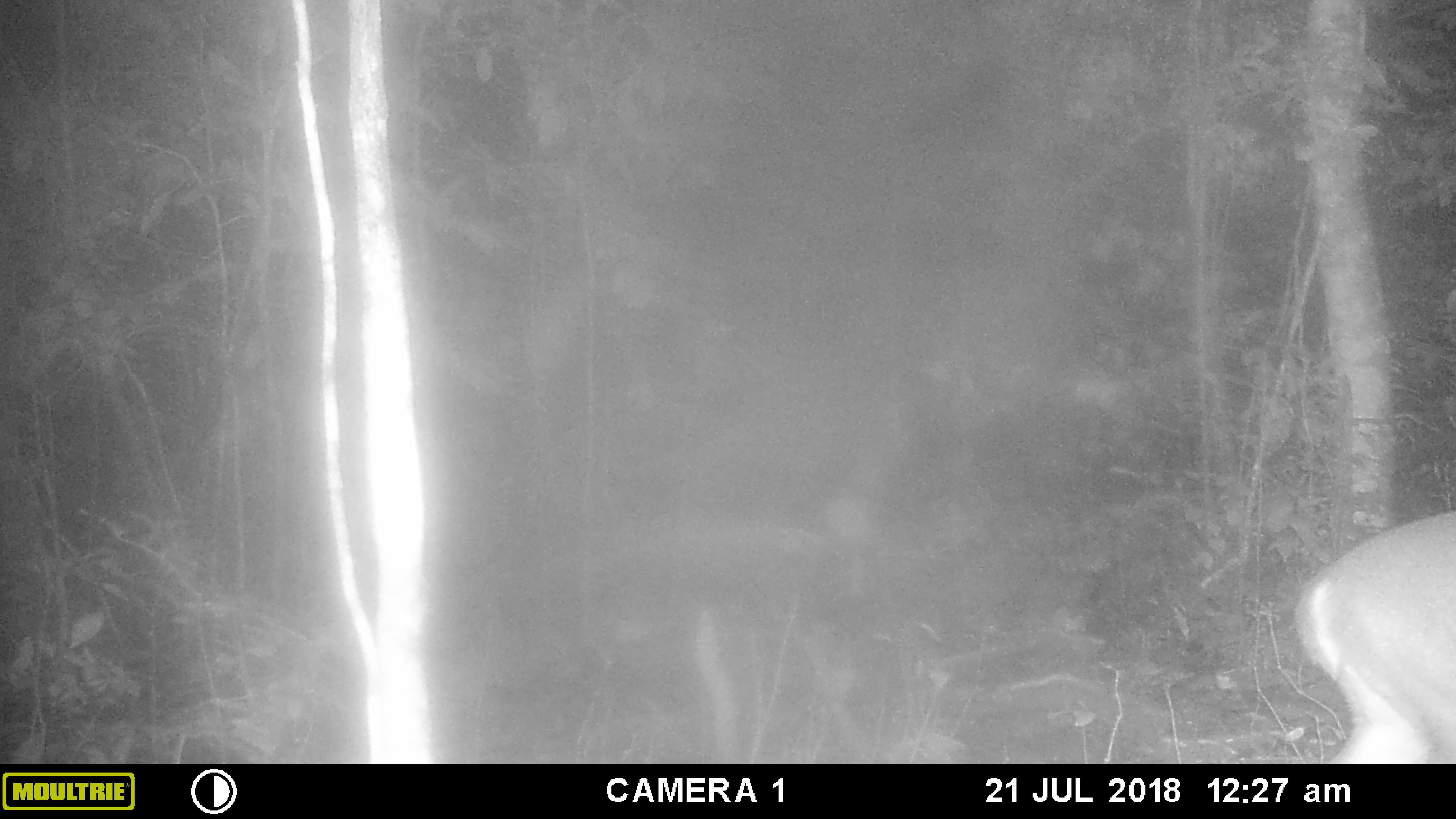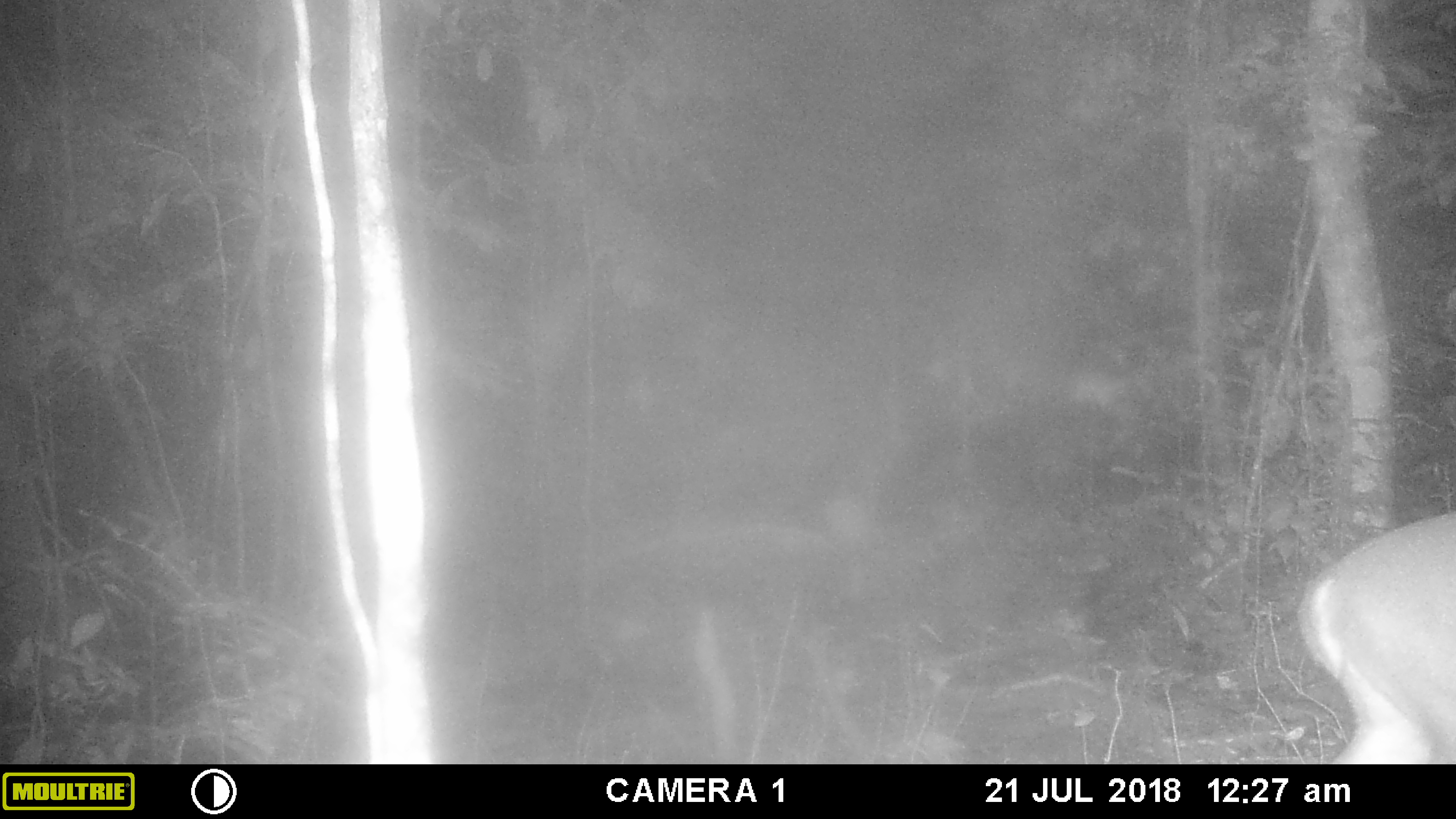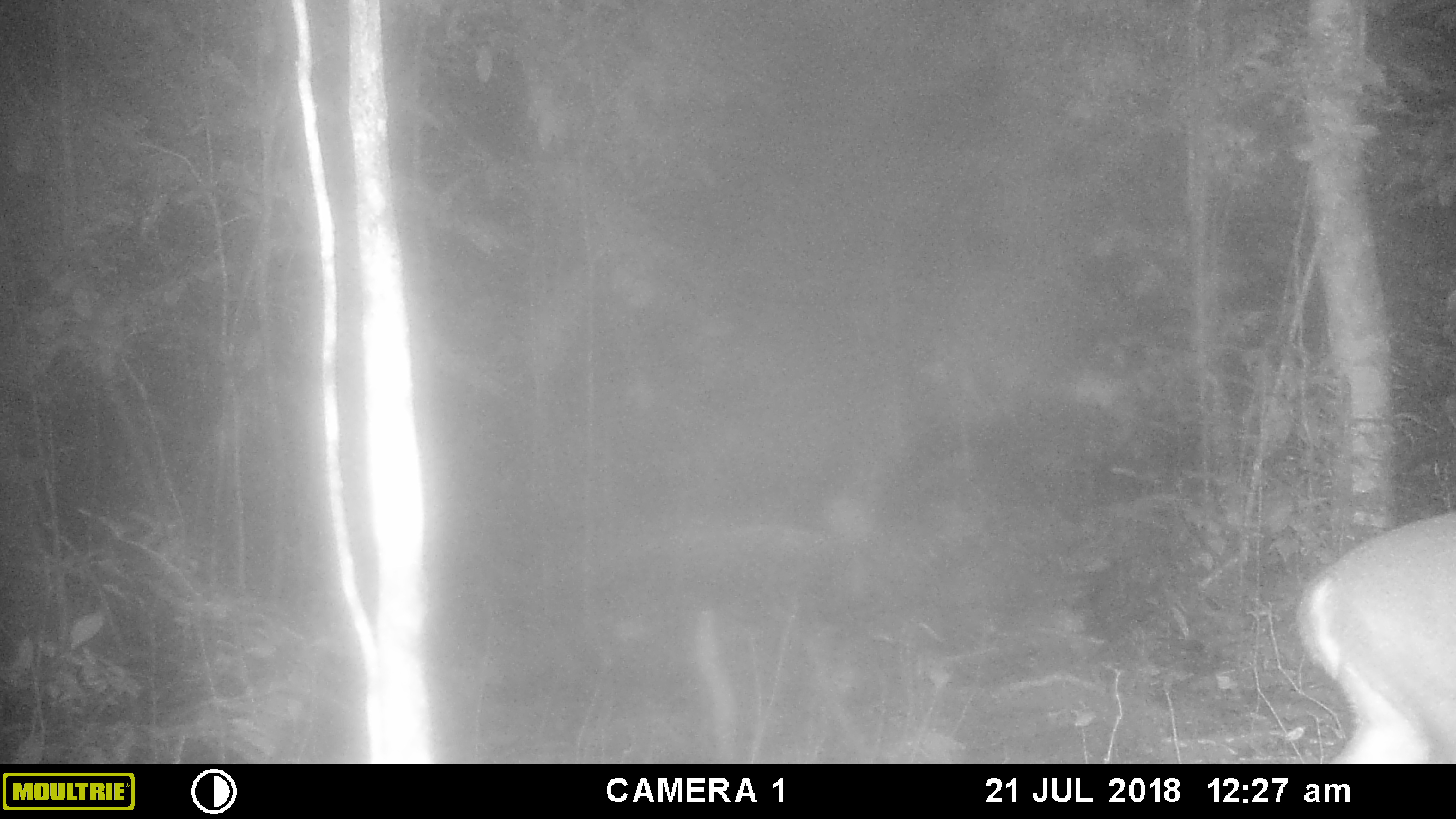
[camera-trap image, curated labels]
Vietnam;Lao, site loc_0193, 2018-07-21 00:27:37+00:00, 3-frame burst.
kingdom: Animalia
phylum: Chordata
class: Mammalia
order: Artiodactyla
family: Cervidae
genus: Muntiacus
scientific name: Muntiacus vuquangensis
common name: large-antlered muntjac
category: large antlered muntjac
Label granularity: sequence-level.